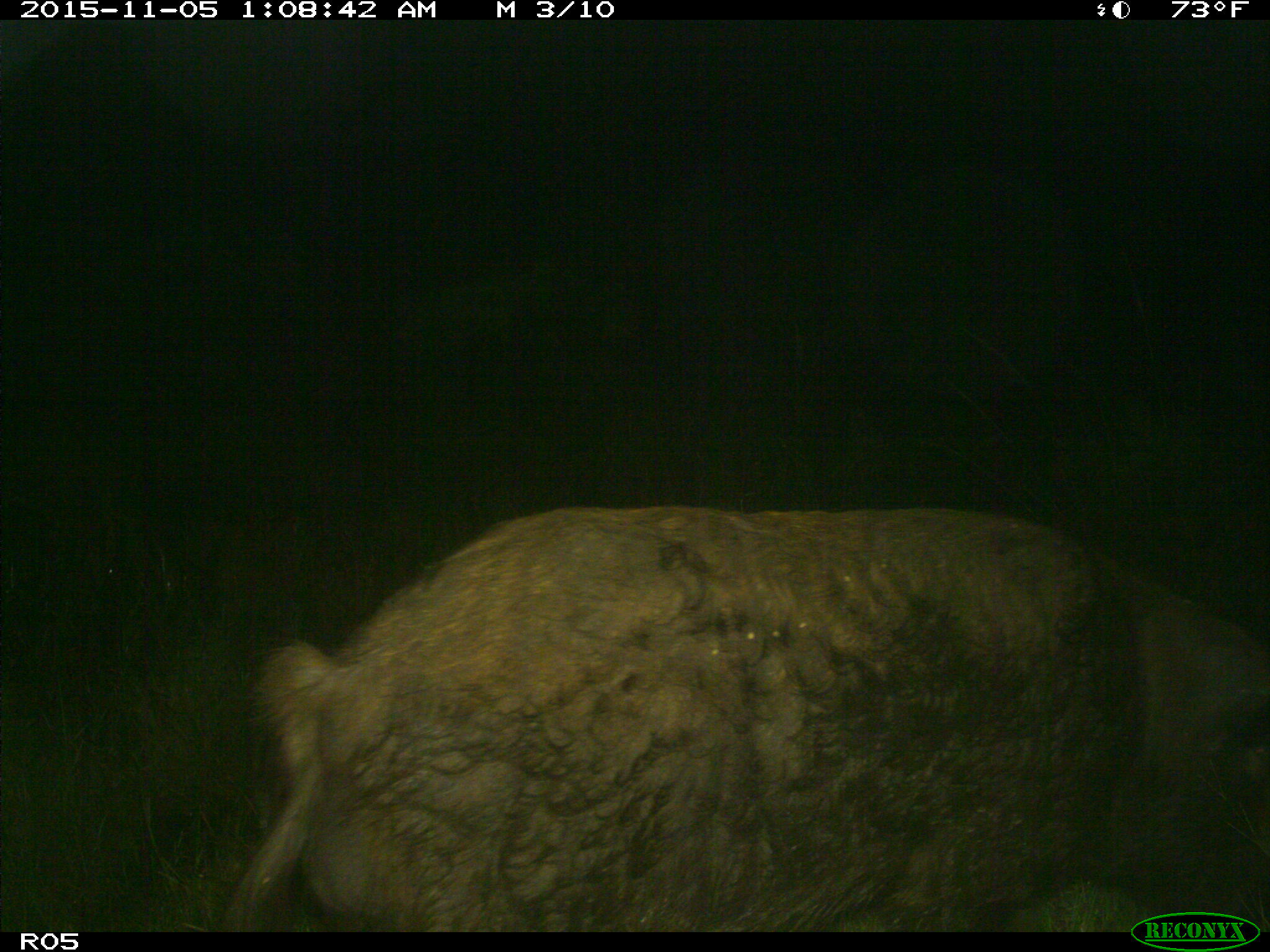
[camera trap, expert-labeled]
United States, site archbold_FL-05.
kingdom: Animalia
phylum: Chordata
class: Mammalia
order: Artiodactyla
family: Suidae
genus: Sus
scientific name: Sus scrofa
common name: wild boar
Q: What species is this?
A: Sus scrofa (wild boar).